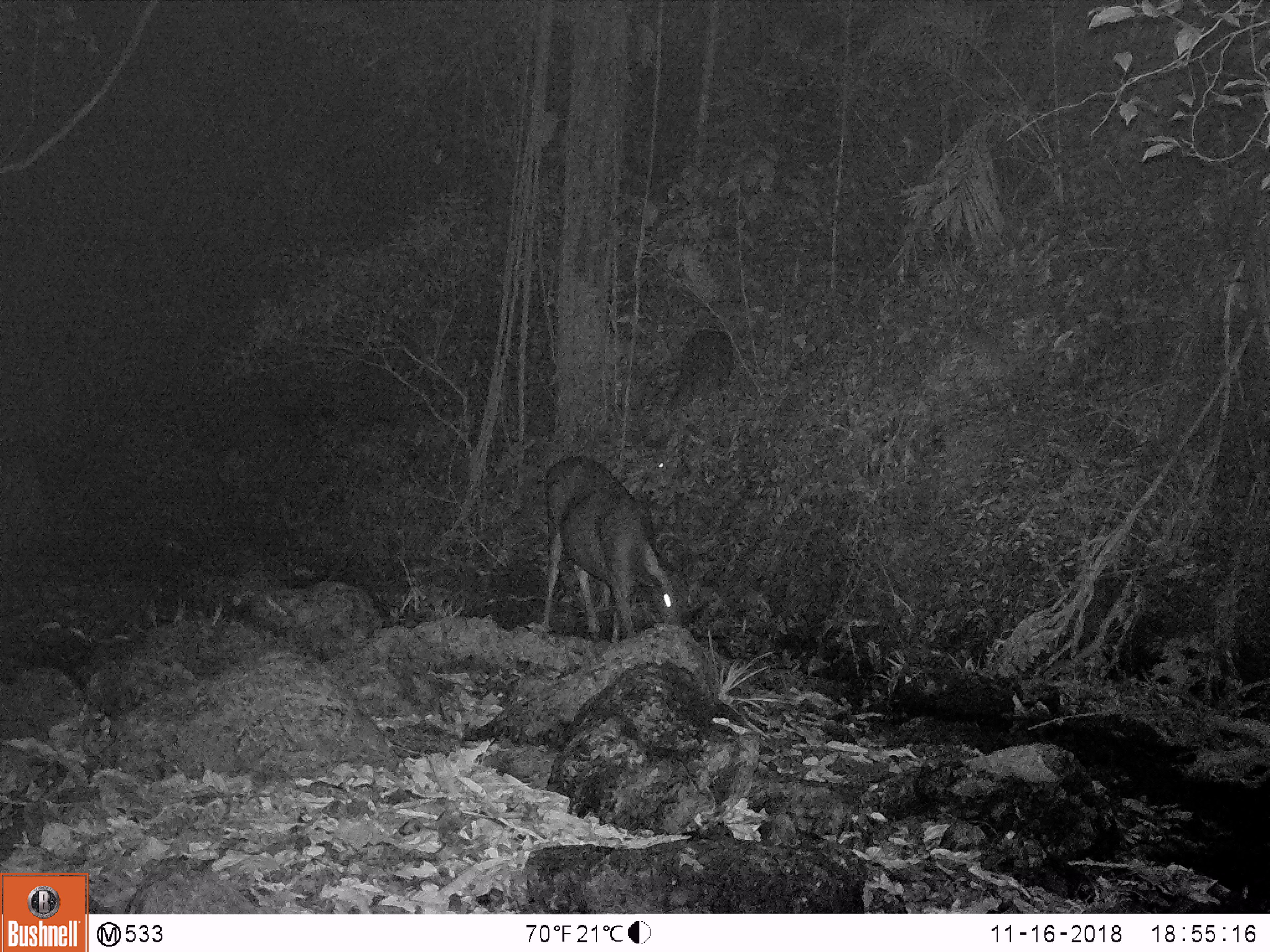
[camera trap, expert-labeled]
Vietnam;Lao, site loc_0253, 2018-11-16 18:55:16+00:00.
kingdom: Animalia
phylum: Chordata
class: Mammalia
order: Artiodactyla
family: Cervidae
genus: Rusa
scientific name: Rusa unicolor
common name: sambar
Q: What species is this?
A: Sambar (Rusa unicolor).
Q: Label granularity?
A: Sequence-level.